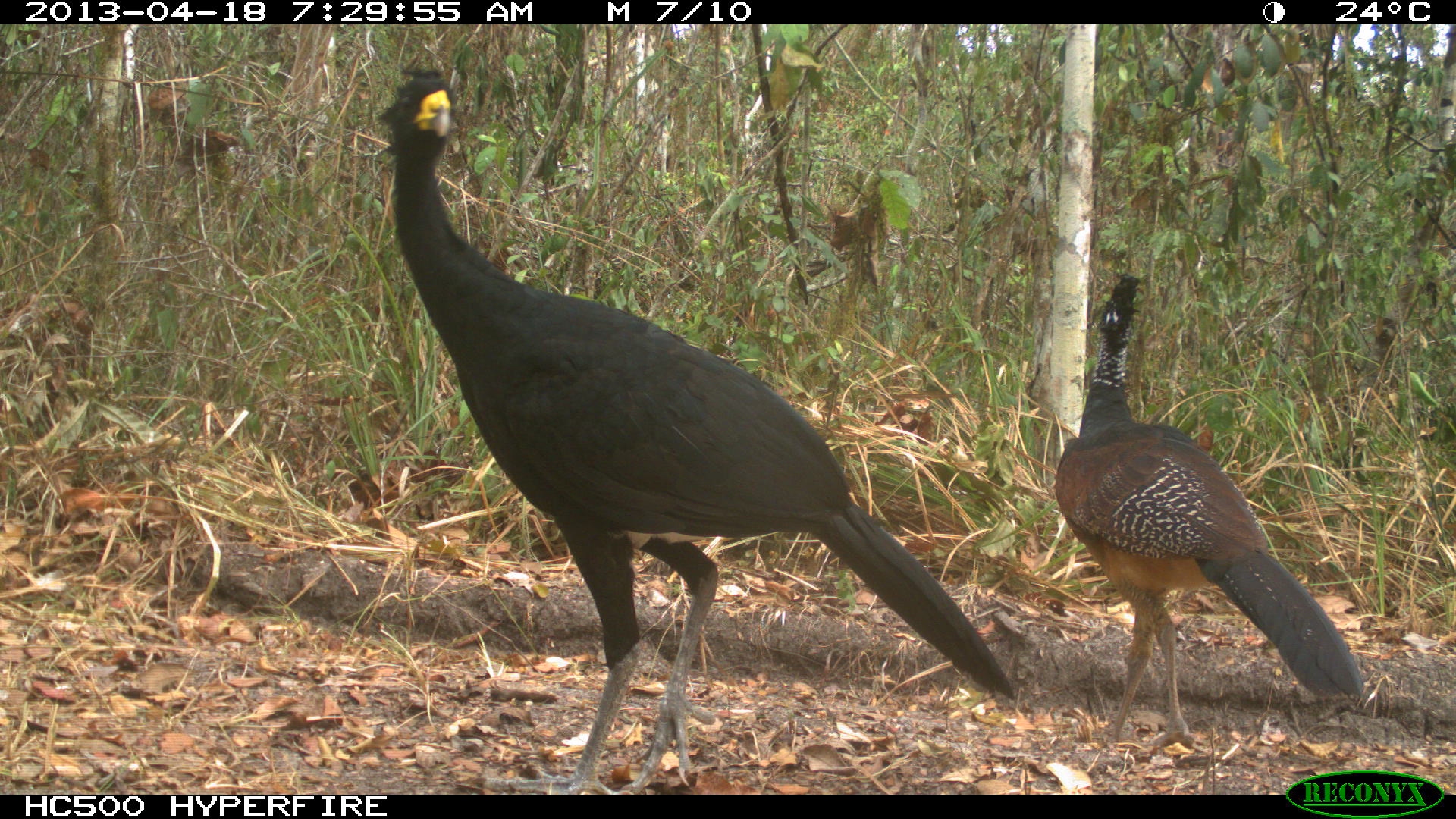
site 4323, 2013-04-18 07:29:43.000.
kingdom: Animalia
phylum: Chordata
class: Aves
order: Galliformes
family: Cracidae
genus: Crax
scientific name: Crax rubra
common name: great curassow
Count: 3.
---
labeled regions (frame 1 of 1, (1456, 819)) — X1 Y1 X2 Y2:
crax rubra: 369 63 1014 794; 1053 271 1364 748